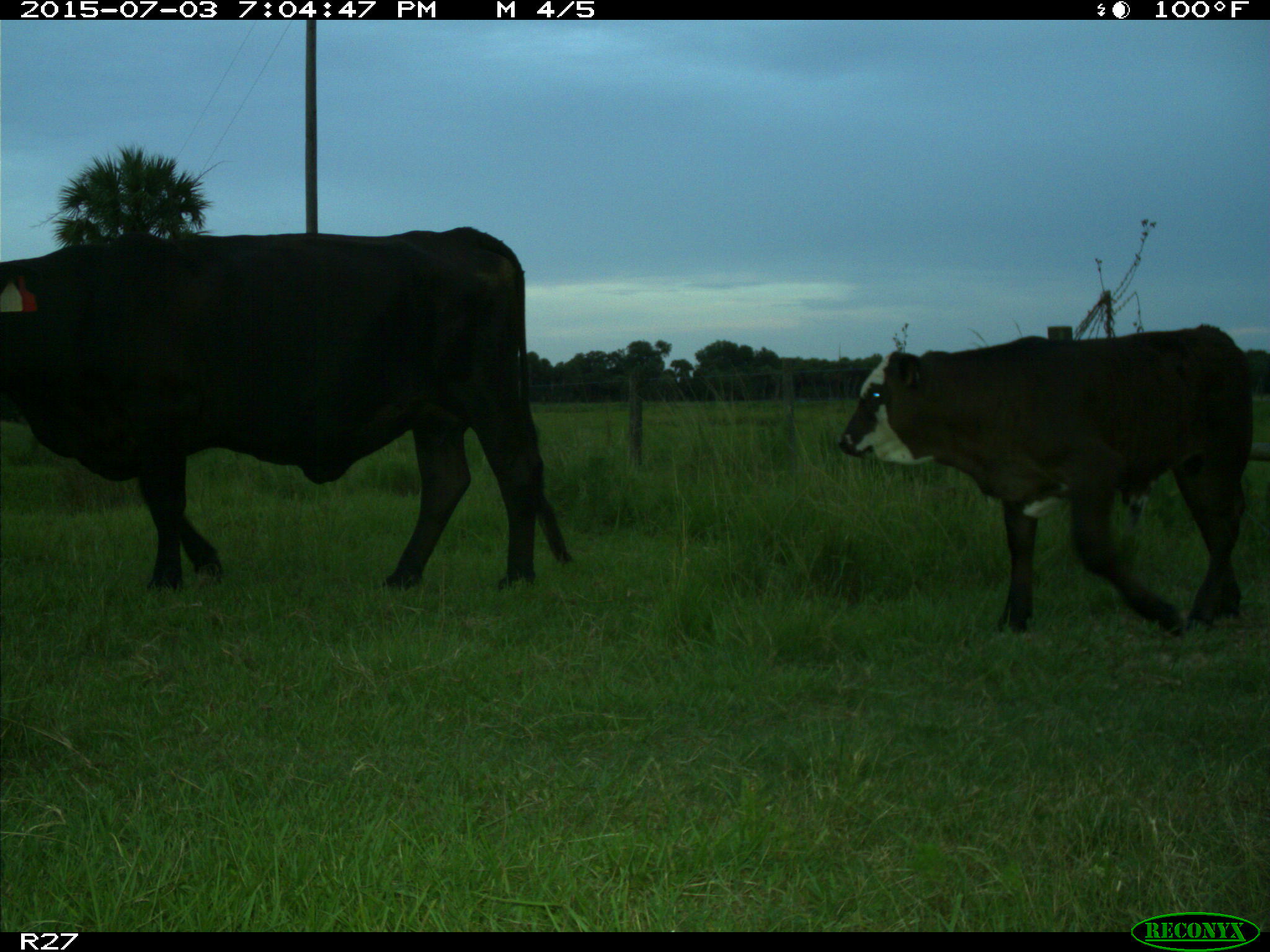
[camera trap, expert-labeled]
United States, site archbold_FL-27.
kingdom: Animalia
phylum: Chordata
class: Mammalia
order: Artiodactyla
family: Bovidae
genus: Bos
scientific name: Bos taurus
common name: domestic cow